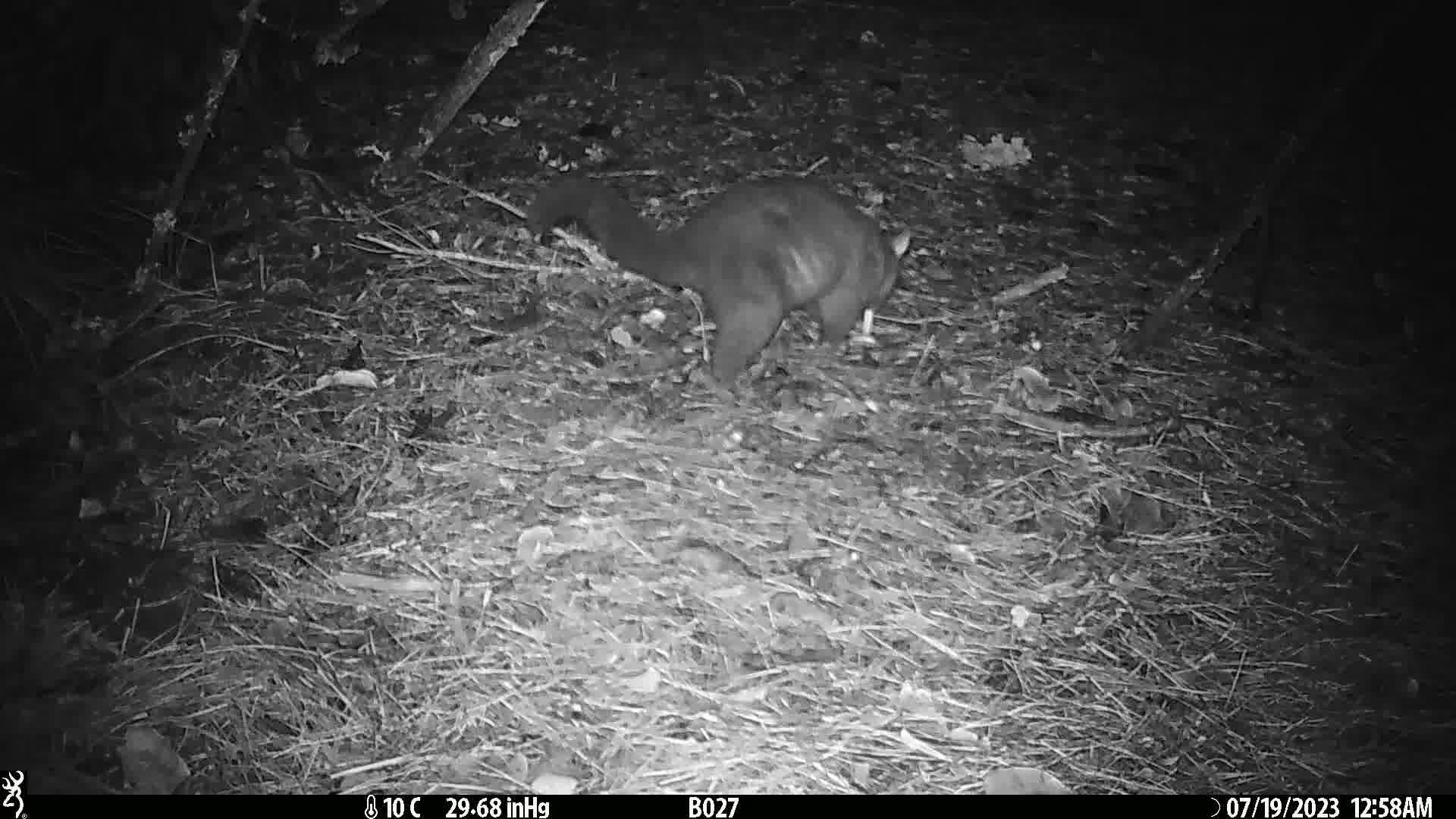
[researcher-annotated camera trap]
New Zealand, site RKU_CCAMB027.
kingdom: Animalia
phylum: Chordata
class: Mammalia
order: Diprotodontia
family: Phalangeridae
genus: Trichosurus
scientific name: Trichosurus vulpecula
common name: common brushtail possum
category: possum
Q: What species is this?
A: Possum (common brushtail possum) (Trichosurus vulpecula).